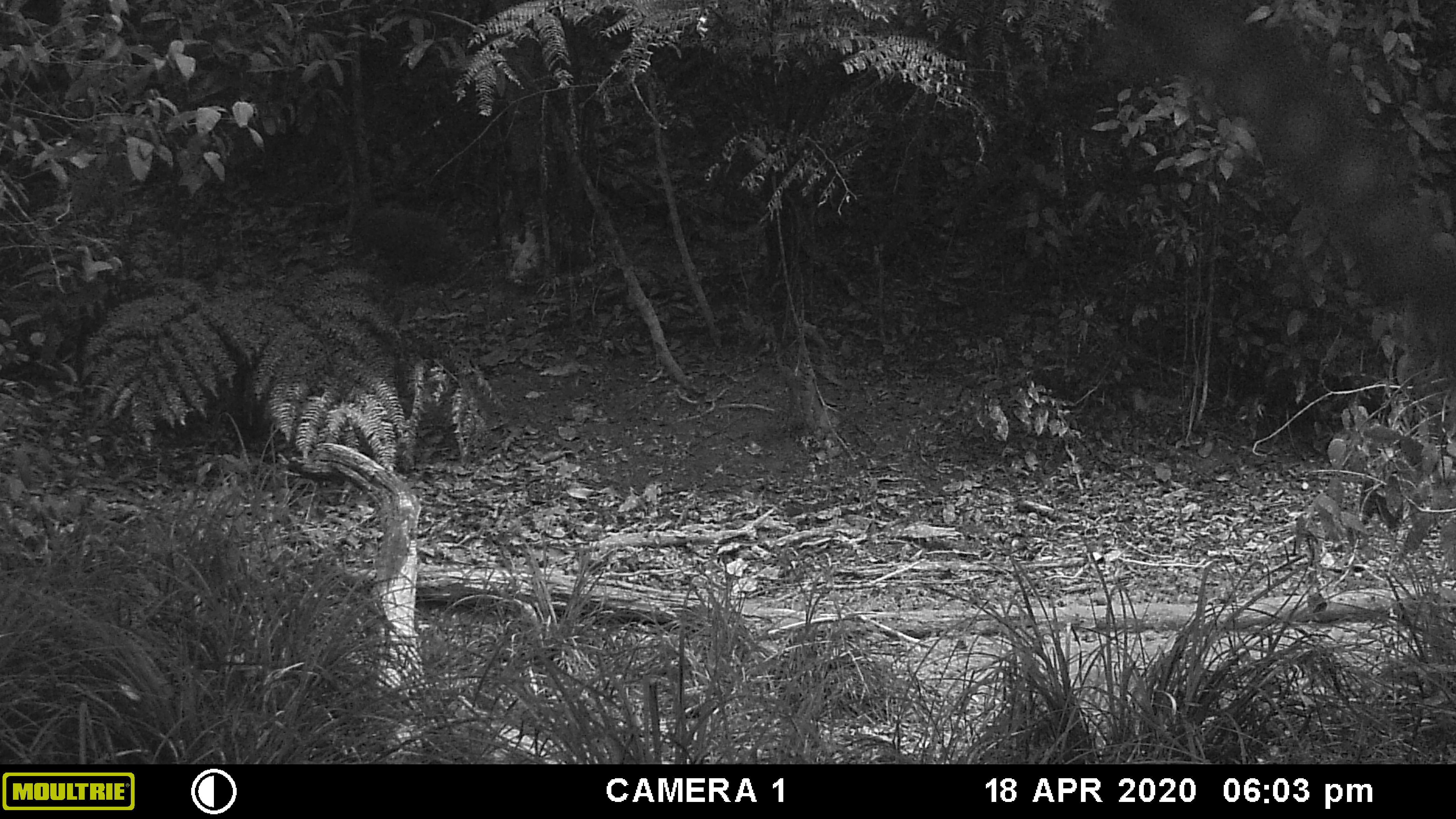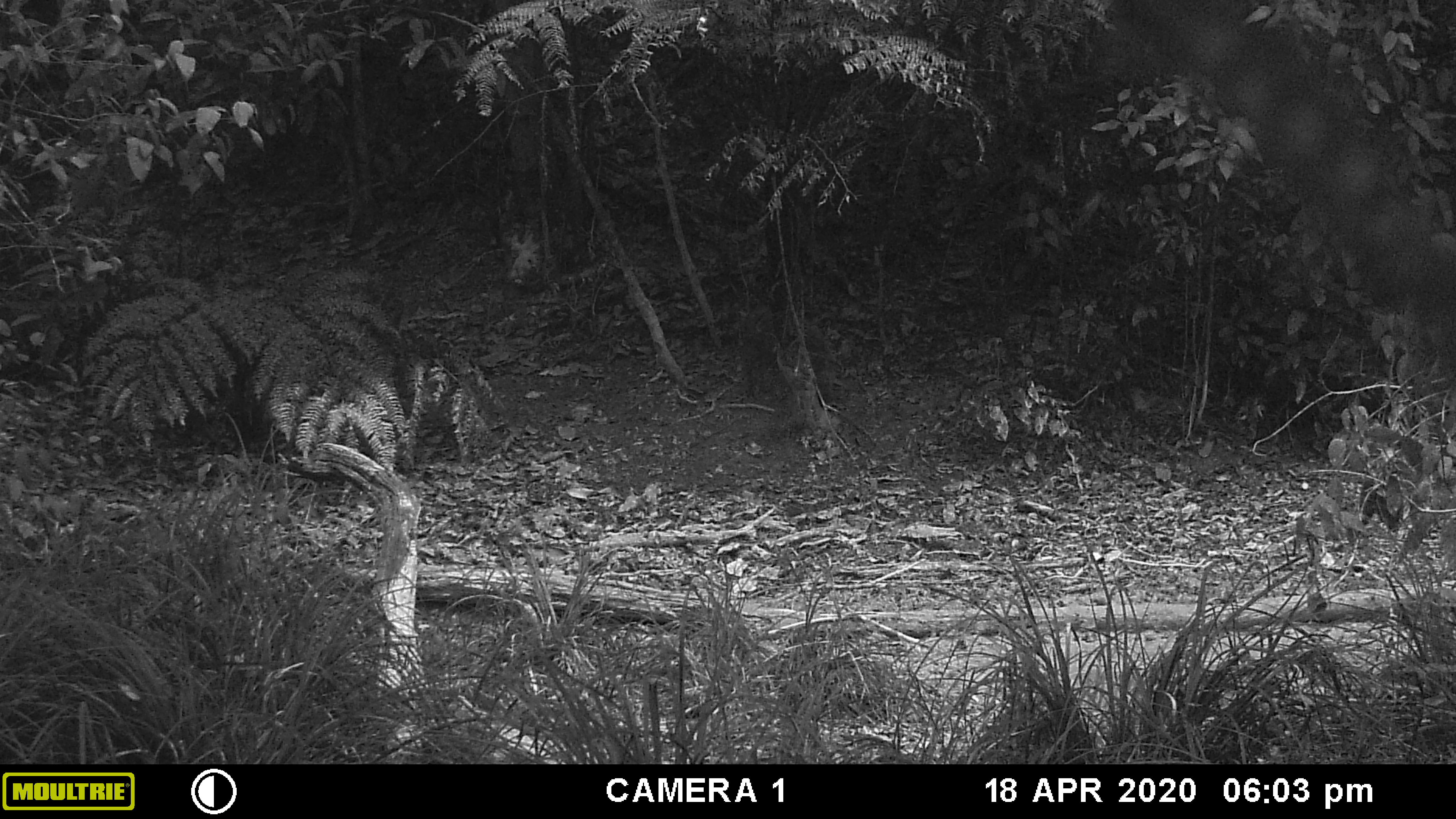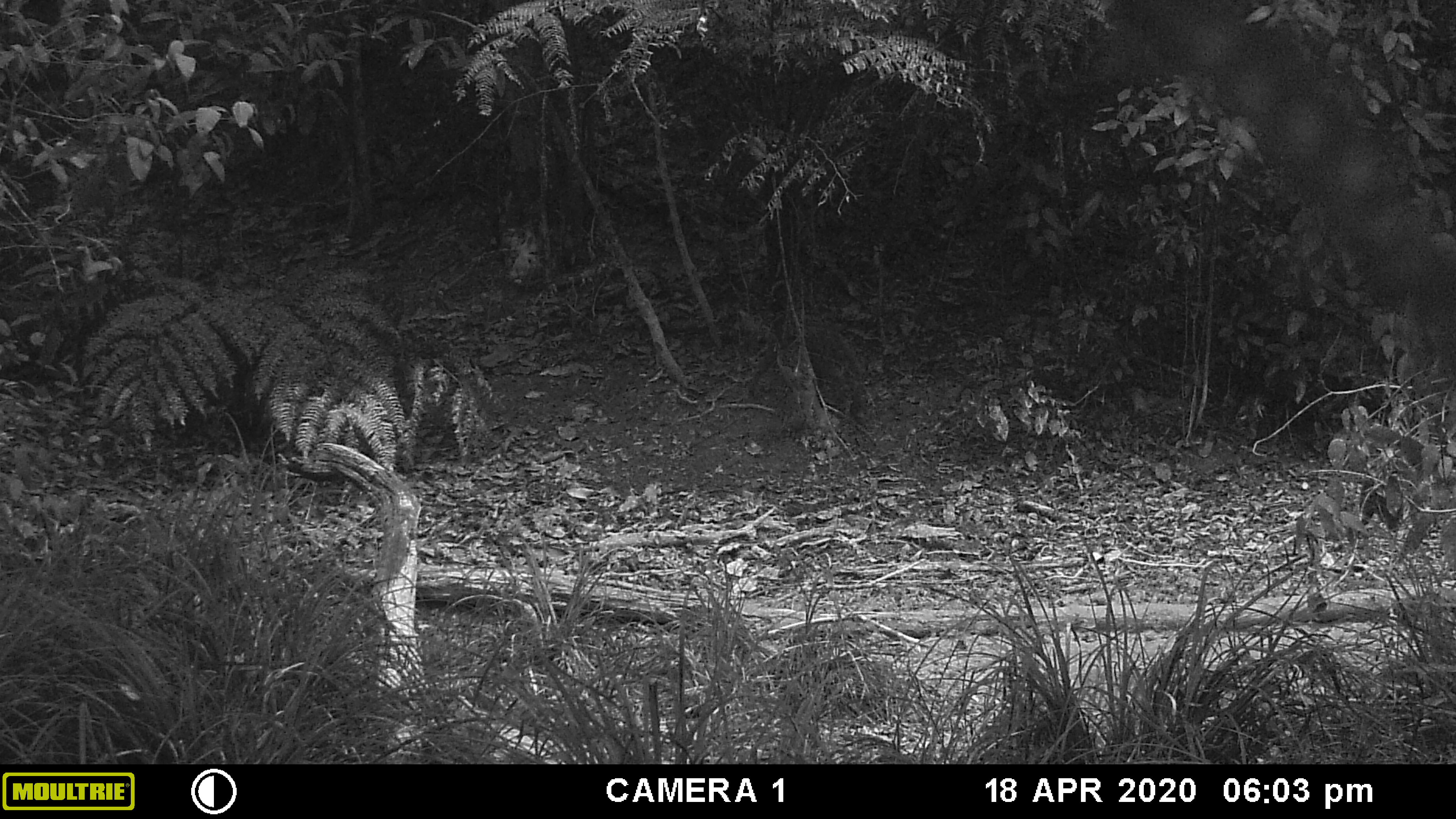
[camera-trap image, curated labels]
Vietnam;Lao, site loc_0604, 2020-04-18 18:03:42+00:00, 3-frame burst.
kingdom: Animalia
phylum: Chordata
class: Mammalia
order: Artiodactyla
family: Suidae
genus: Sus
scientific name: Sus scrofa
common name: eurasian wild pig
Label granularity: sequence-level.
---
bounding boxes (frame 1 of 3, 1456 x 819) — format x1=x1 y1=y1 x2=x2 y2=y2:
eurasian wild pig: x1=354 y1=205 x2=470 y2=284